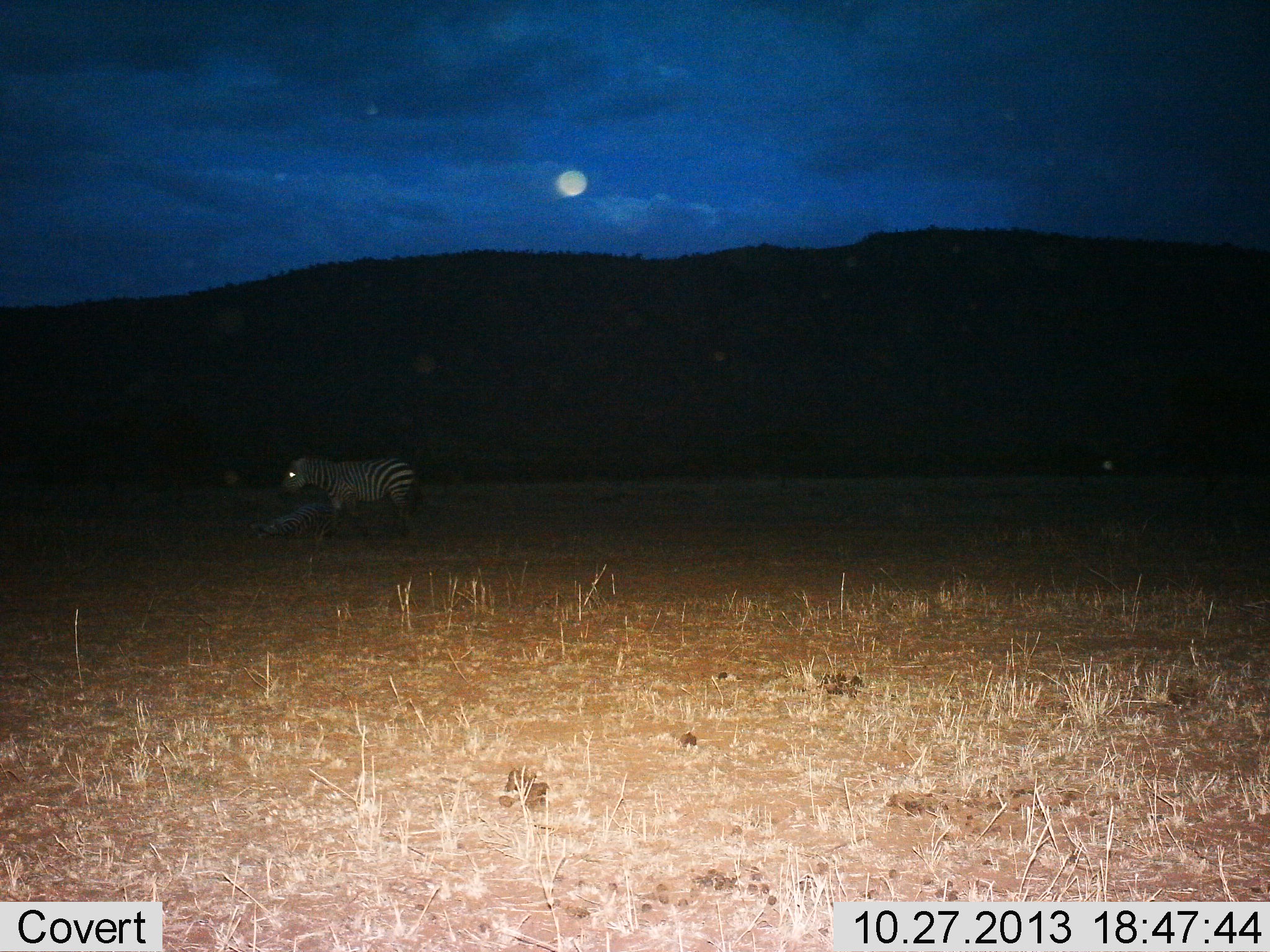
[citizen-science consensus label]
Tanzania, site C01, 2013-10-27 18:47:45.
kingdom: Animalia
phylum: Chordata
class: Mammalia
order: Perissodactyla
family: Equidae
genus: Equus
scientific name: Equus quagga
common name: plains zebra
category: zebra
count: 1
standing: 40%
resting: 0%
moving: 60%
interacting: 0%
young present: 0%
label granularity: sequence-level